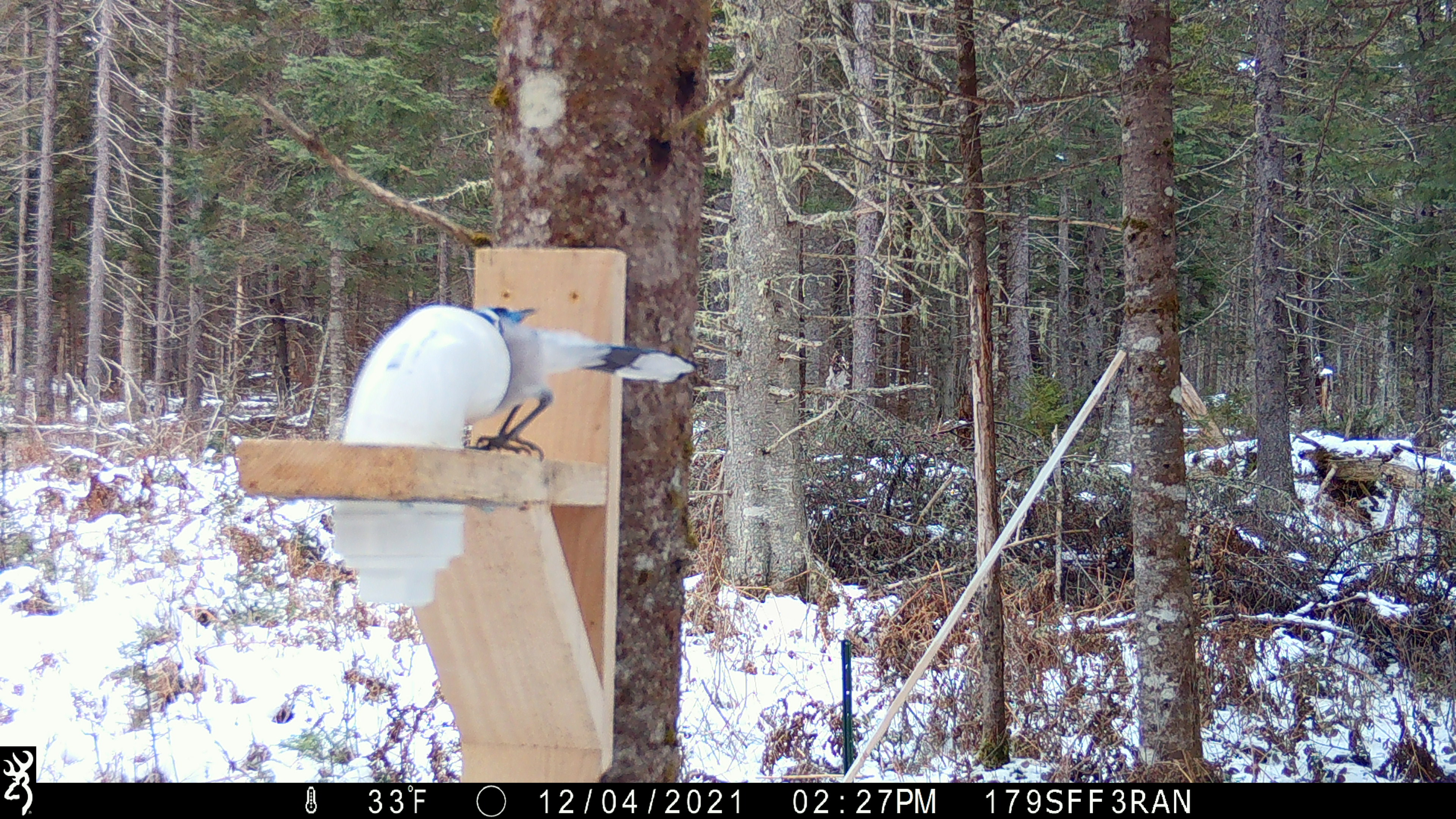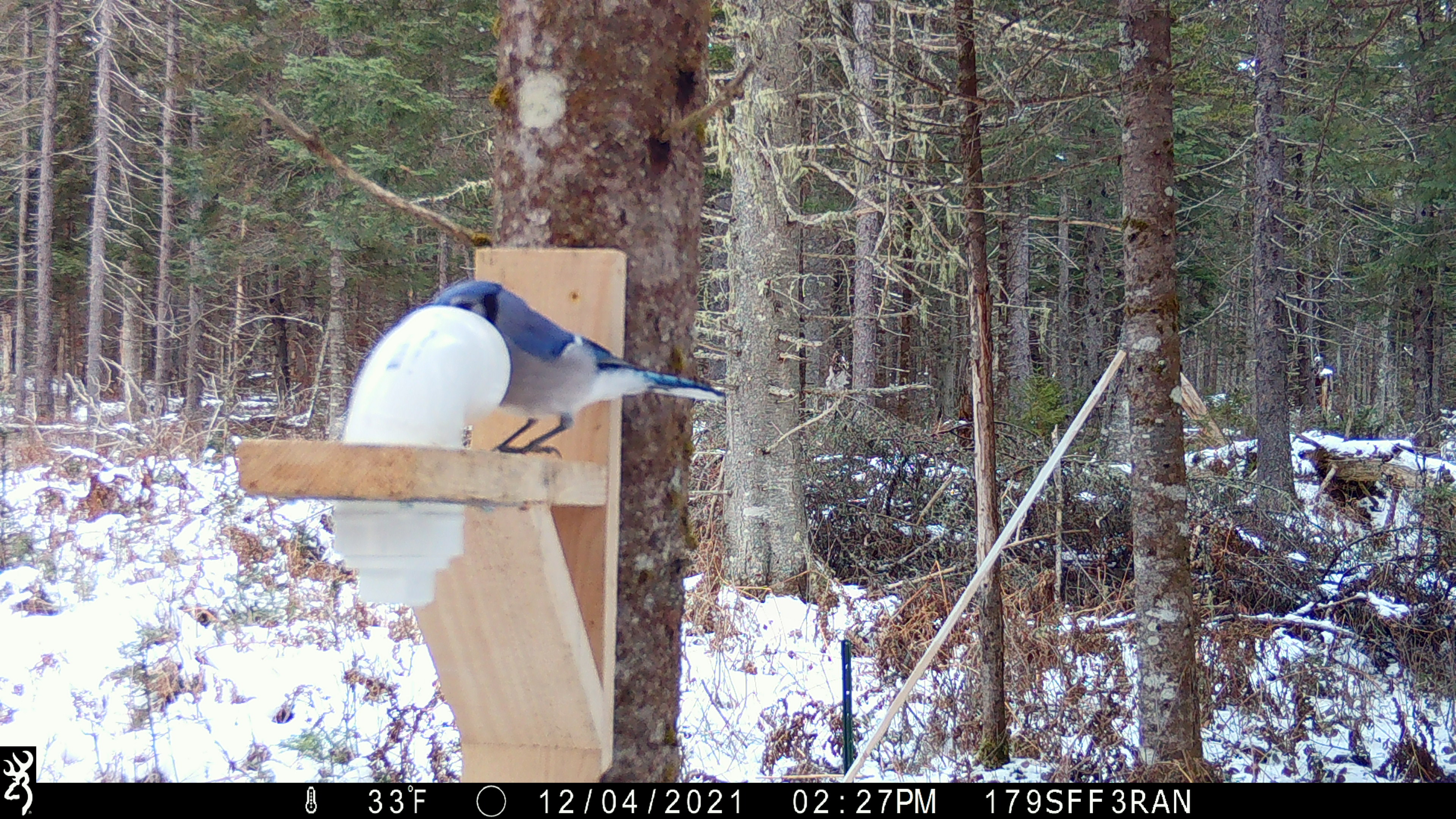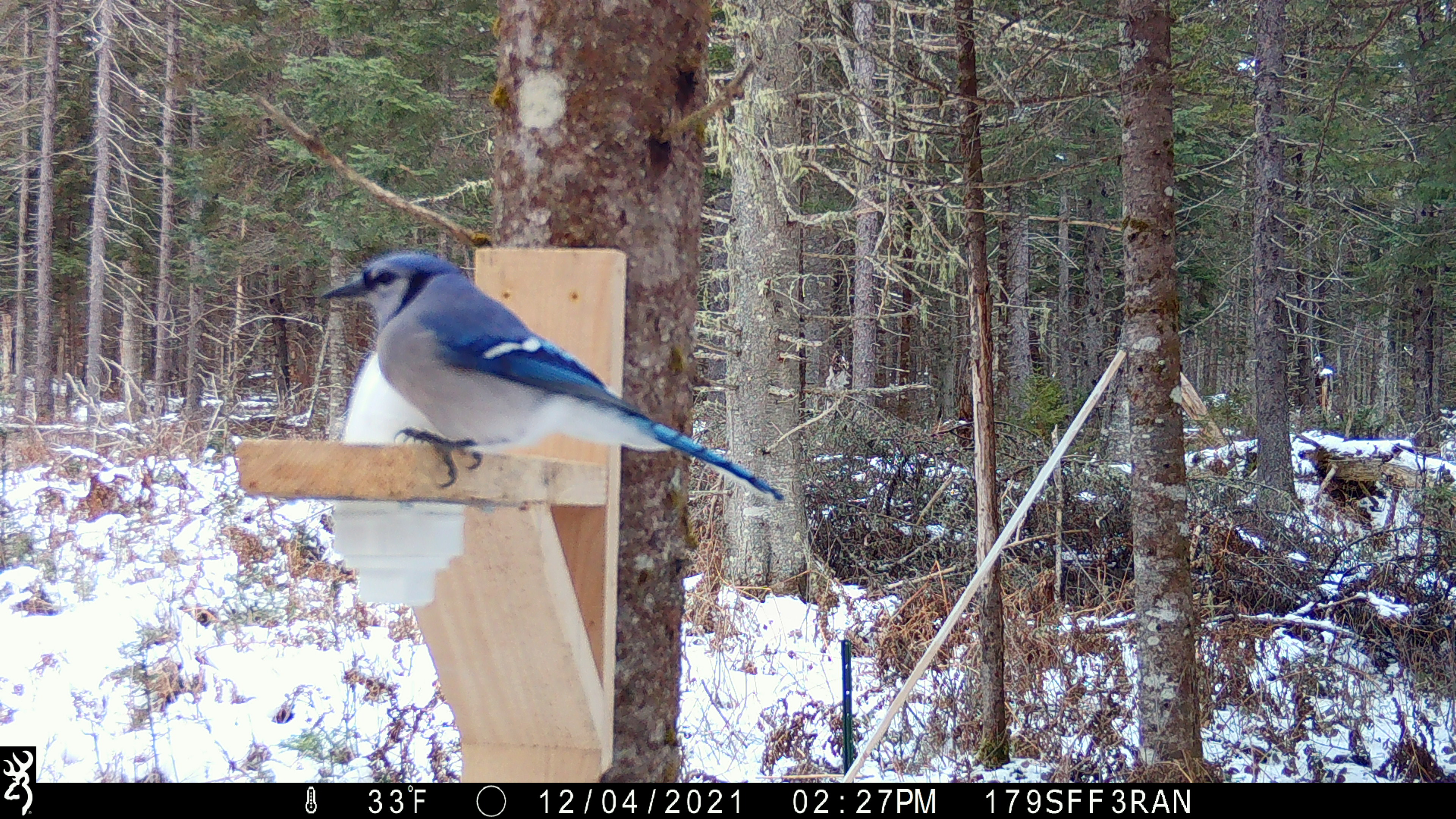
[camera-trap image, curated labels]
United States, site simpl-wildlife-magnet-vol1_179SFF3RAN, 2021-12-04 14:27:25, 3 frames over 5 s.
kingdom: Animalia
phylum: Chordata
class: Aves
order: Passeriformes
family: Corvidae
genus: Cyanocitta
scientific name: Cyanocitta cristata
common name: blue jay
Blue jay (Cyanocitta cristata).